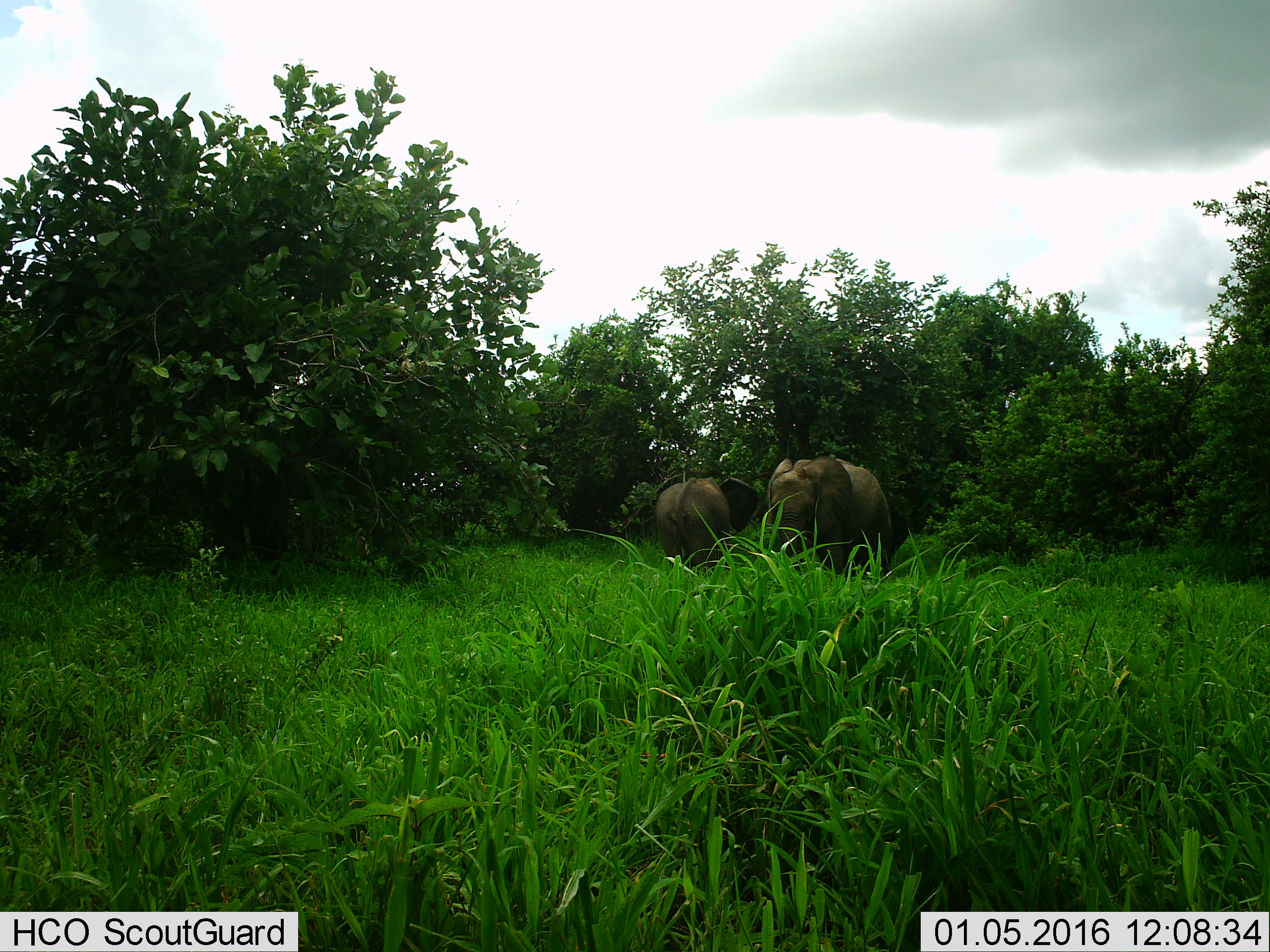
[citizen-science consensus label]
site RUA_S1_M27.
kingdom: Animalia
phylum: Chordata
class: Mammalia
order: Proboscidea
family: Elephantidae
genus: Loxodonta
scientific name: Loxodonta africana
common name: african bush elephant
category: elephant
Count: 2.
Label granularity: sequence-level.